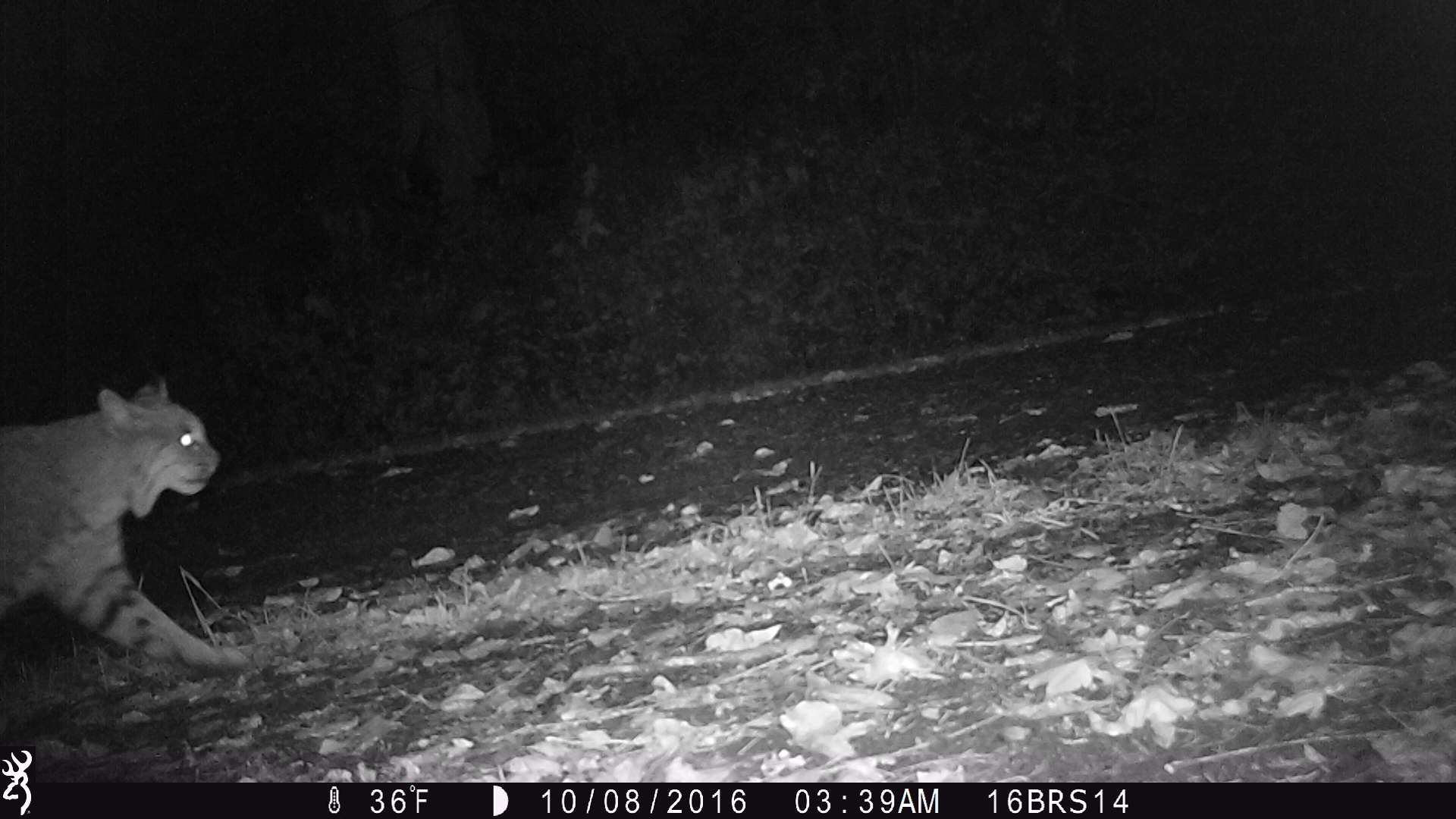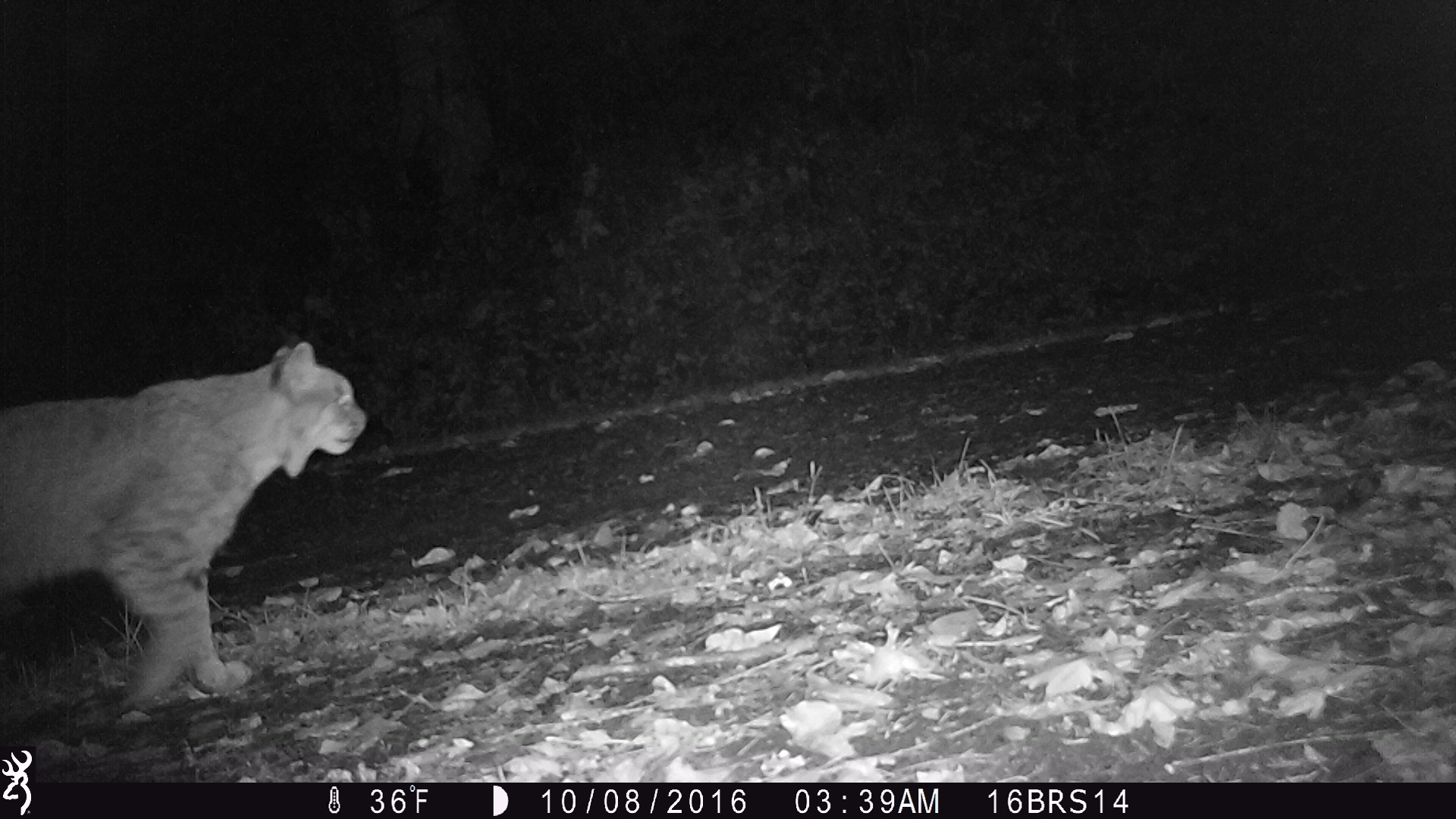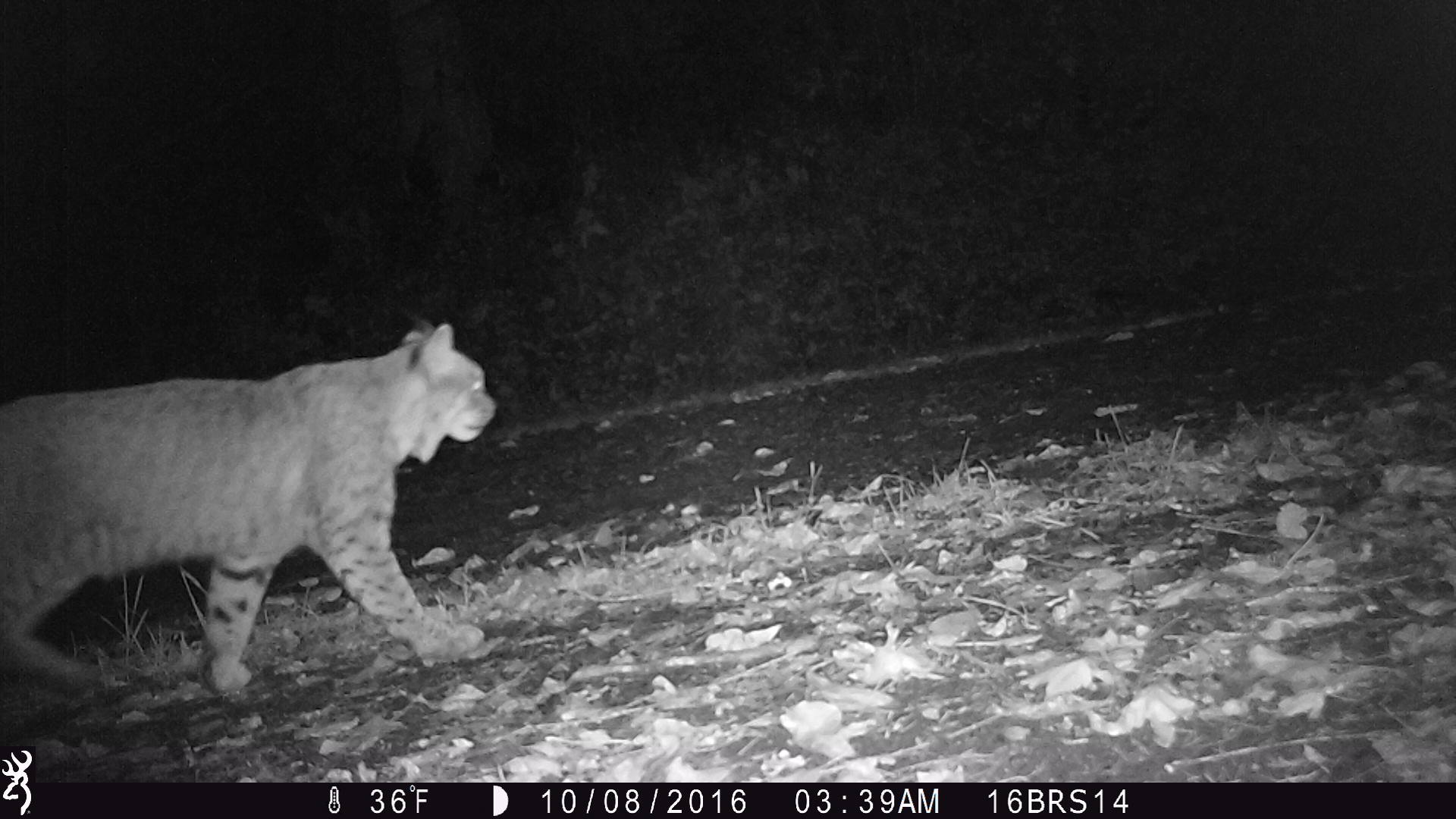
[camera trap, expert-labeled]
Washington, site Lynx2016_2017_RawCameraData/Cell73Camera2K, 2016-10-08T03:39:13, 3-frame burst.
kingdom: Animalia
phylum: Chordata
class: Mammalia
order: Carnivora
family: Felidae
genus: Lynx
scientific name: Lynx rufus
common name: bobcat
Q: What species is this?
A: Lynx rufus (bobcat).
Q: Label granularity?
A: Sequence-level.